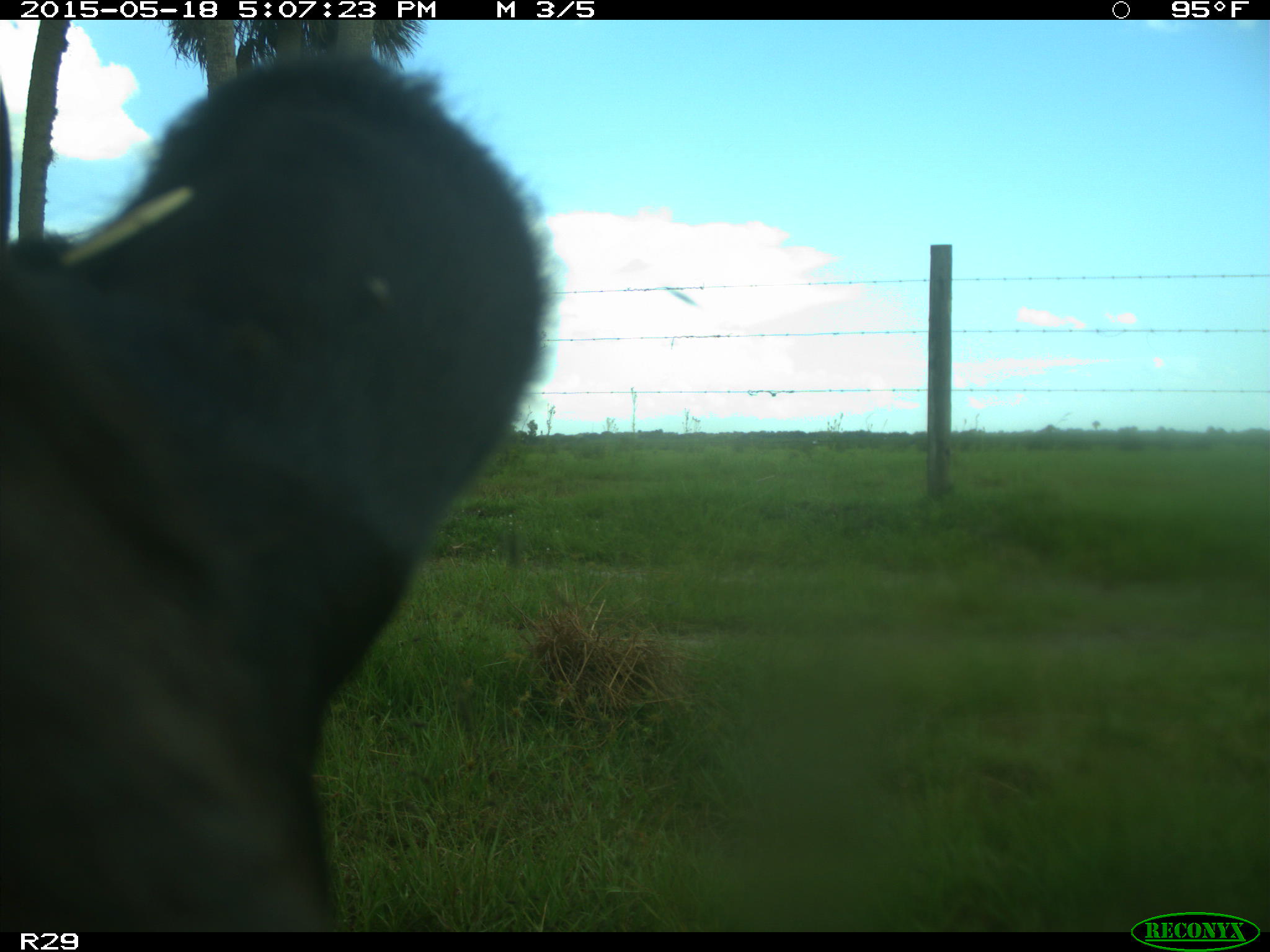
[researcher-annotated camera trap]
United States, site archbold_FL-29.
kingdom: Animalia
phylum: Chordata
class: Mammalia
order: Artiodactyla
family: Bovidae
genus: Bos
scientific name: Bos taurus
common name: domestic cow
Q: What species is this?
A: Bos taurus (domestic cow).